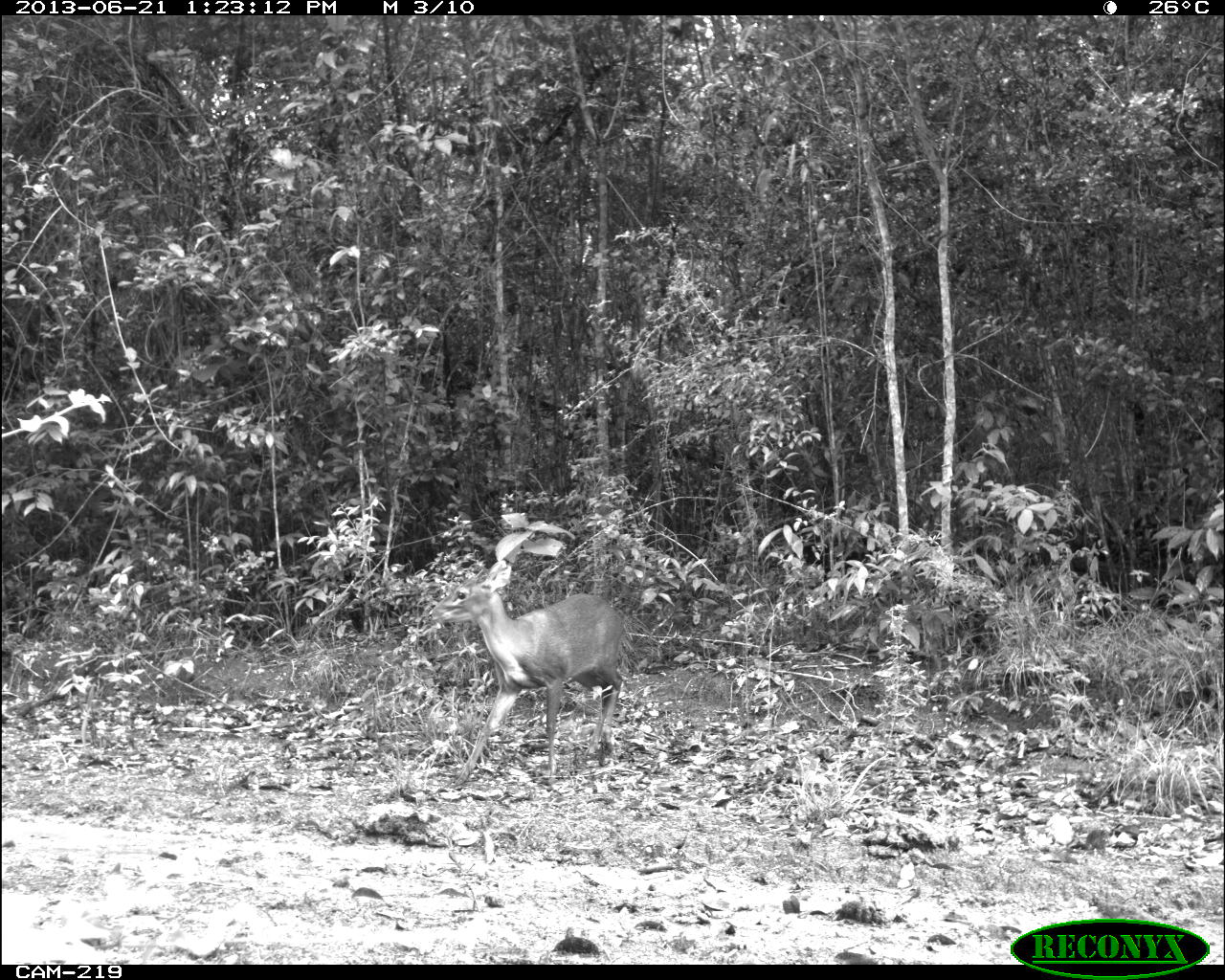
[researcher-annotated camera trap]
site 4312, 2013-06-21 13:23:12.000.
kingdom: Animalia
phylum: Chordata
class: Mammalia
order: Artiodactyla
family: Cervidae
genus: Mazama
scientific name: Mazama temama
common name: central american red brocket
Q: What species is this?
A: Mazama temama (central american red brocket).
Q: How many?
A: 1.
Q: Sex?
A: Male.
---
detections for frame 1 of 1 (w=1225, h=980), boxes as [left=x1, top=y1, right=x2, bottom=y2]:
mazama temama: [left=426, top=558, right=628, bottom=794]